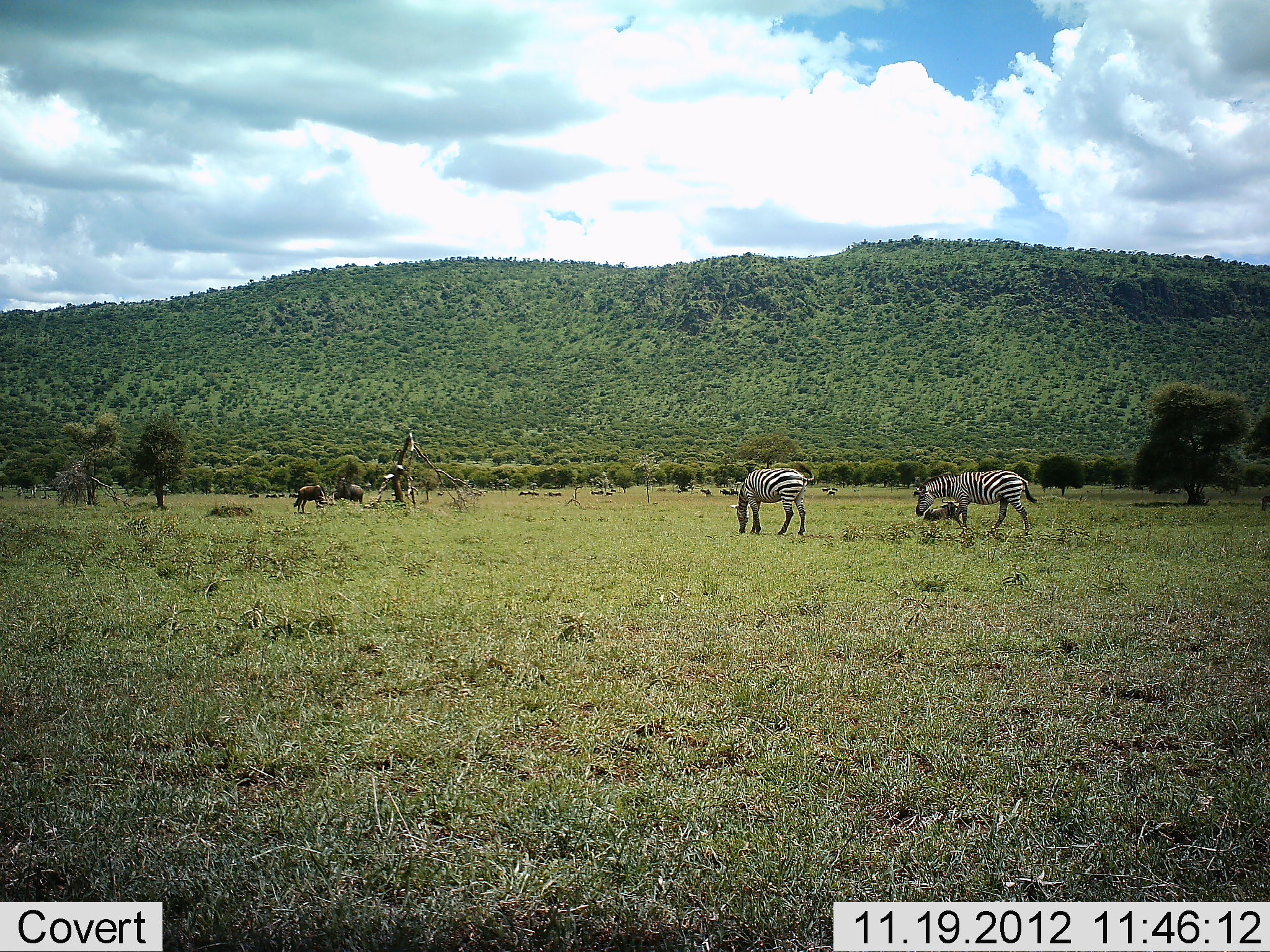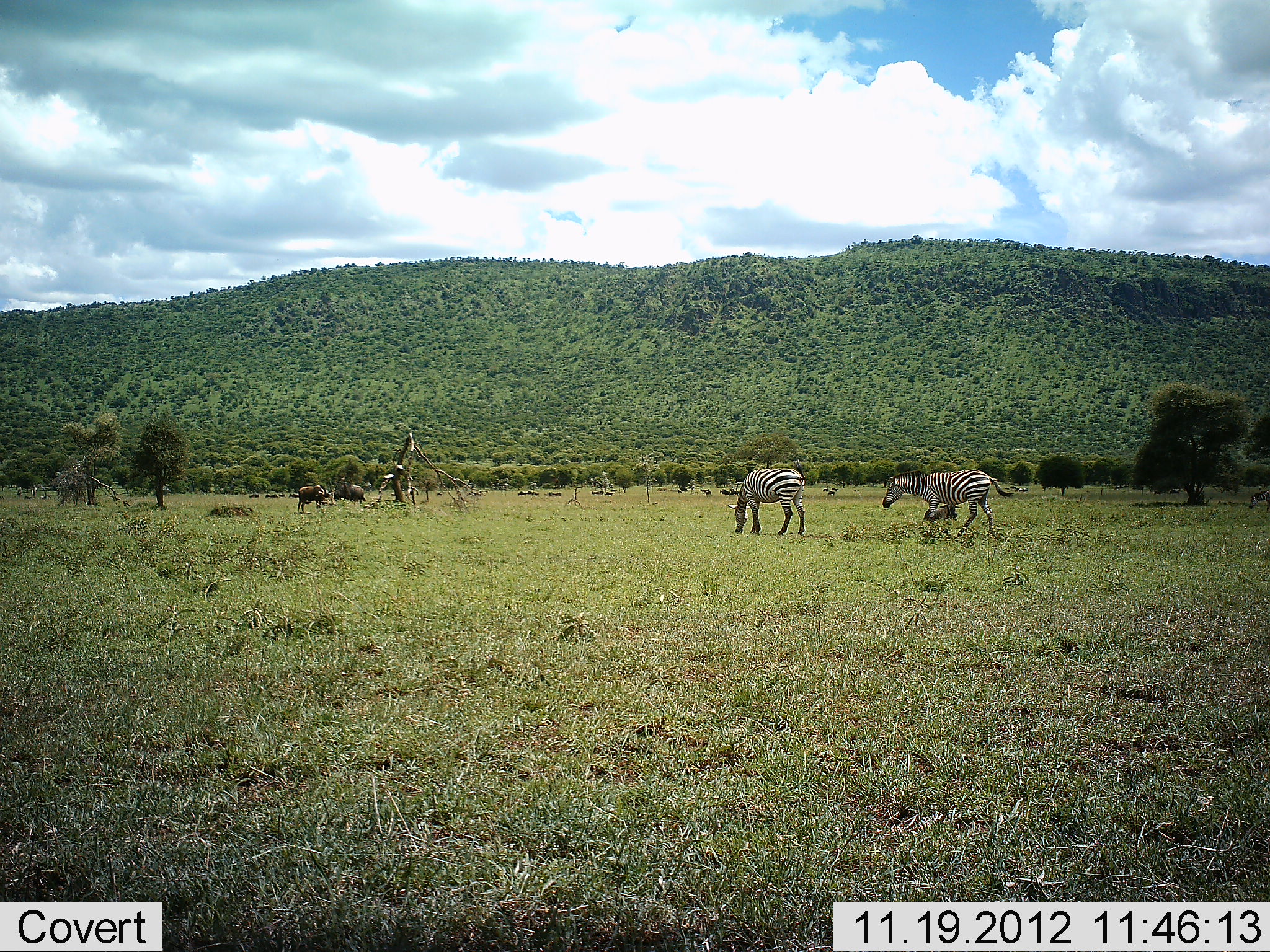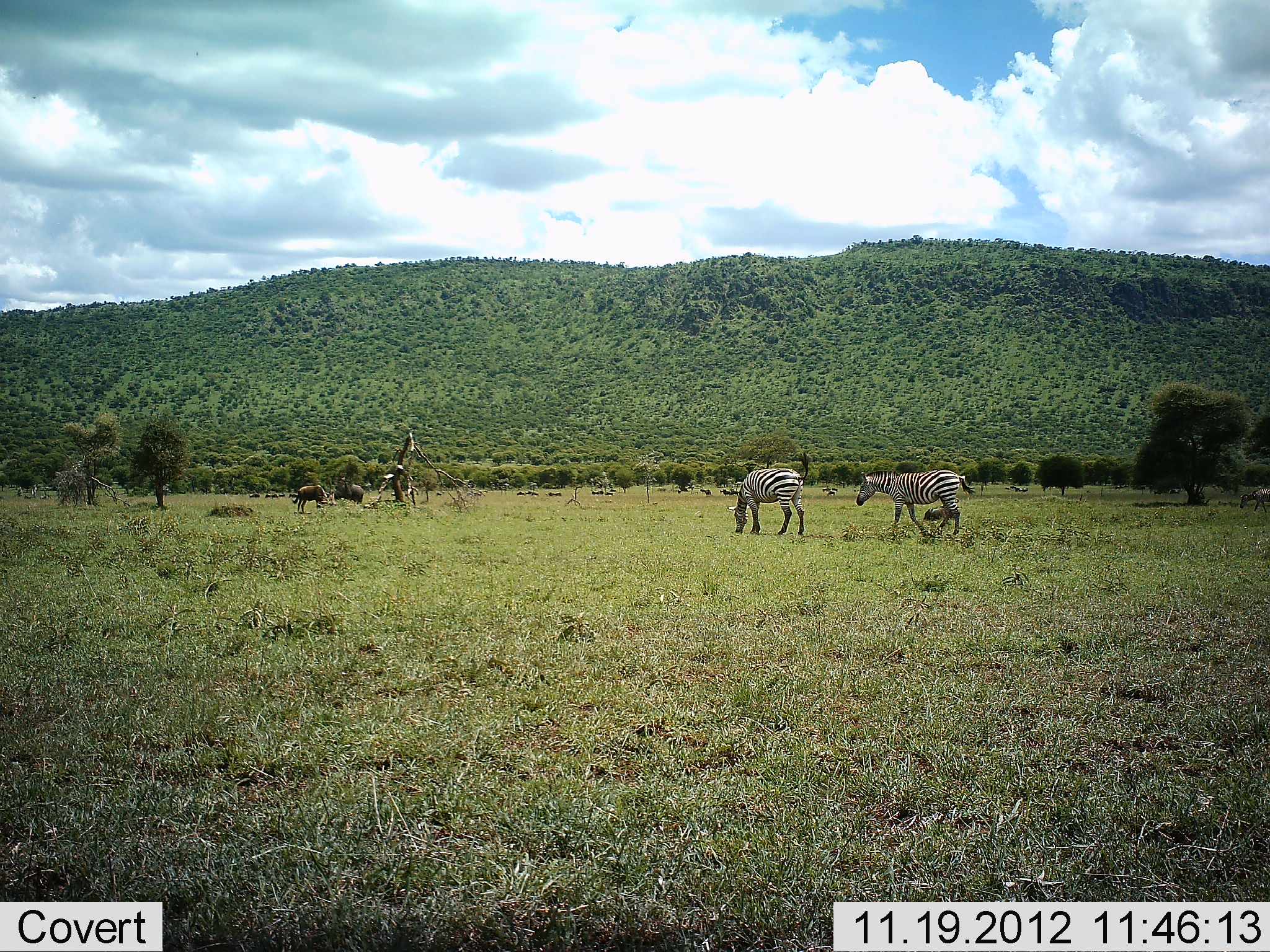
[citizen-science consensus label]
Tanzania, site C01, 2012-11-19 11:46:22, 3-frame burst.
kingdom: Animalia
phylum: Chordata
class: Mammalia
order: Artiodactyla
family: Bovidae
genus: Connochaetes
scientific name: Connochaetes taurinus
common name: blue wildebeest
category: wildebeest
Wildebeest (blue wildebeest) (Connochaetes taurinus), count 3. Behavior (volunteer vote fractions): standing 50%, resting 50%, moving 14%, interacting 0%. Young present (vote fraction): 0%. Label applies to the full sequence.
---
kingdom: Animalia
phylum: Chordata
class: Mammalia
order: Perissodactyla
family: Equidae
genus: Equus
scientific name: Equus quagga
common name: plains zebra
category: zebra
Zebra (plains zebra) (Equus quagga), count 2. Behavior (volunteer vote fractions): standing 41%, resting 0%, moving 73%, interacting 5%. Young present (vote fraction): 0%. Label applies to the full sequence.